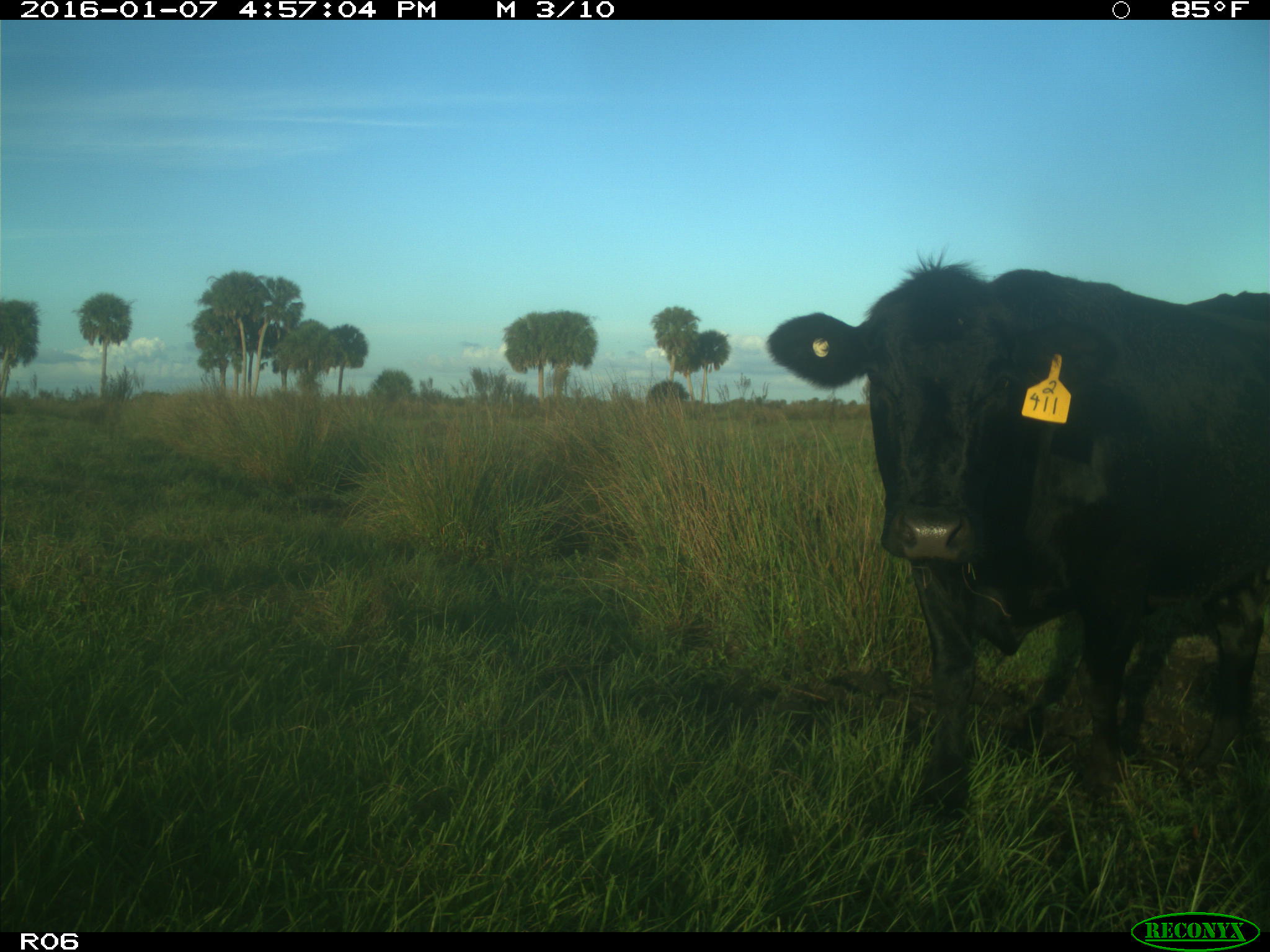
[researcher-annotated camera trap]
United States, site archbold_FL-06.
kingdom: Animalia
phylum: Chordata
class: Mammalia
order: Artiodactyla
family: Bovidae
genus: Bos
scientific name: Bos taurus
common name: domestic cow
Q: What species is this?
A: Bos taurus (domestic cow).